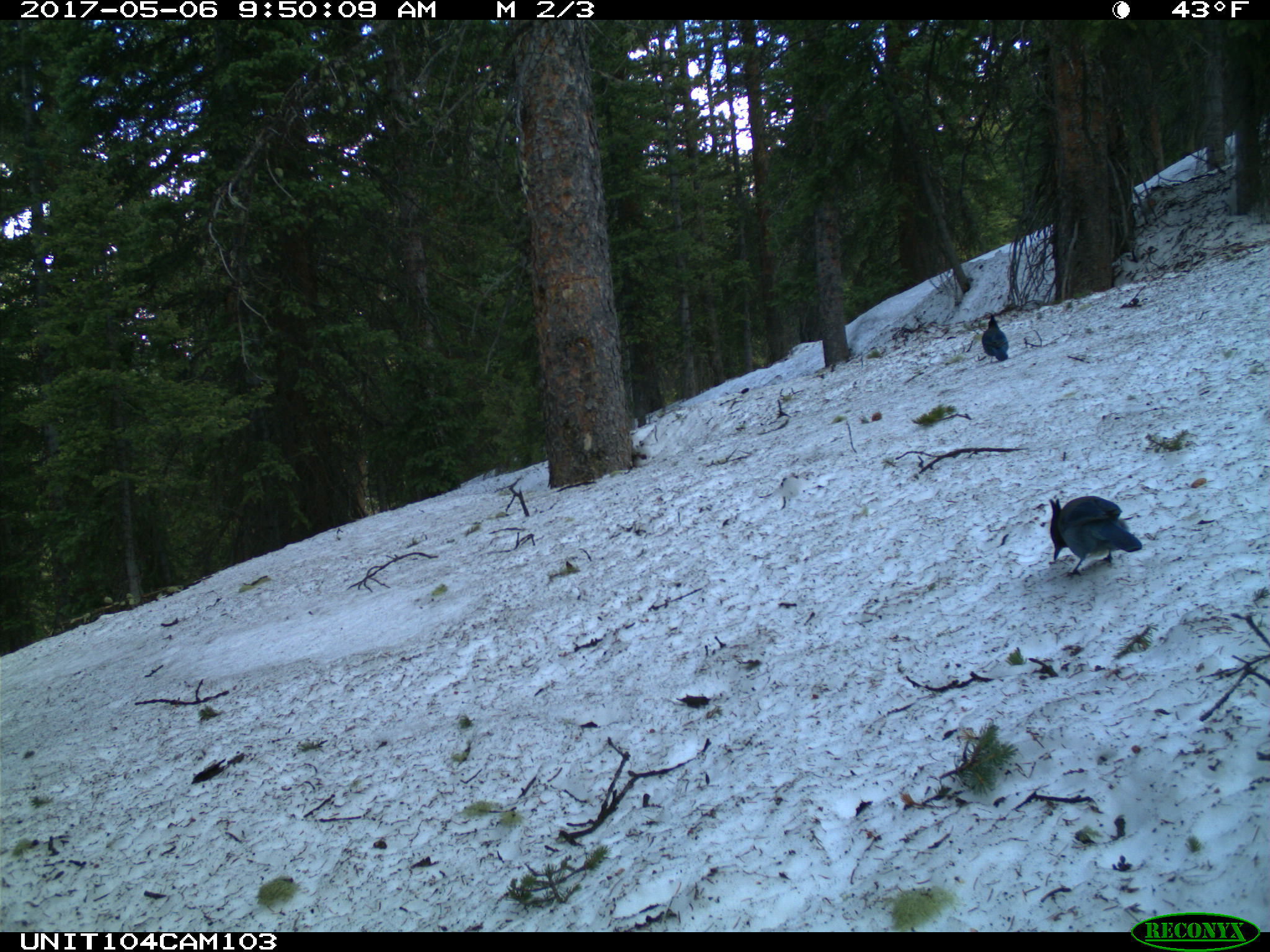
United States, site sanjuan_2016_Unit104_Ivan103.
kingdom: Animalia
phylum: Chordata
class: Aves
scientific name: Aves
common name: birds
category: unidentified bird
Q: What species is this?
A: Unidentified bird (birds) (Aves).